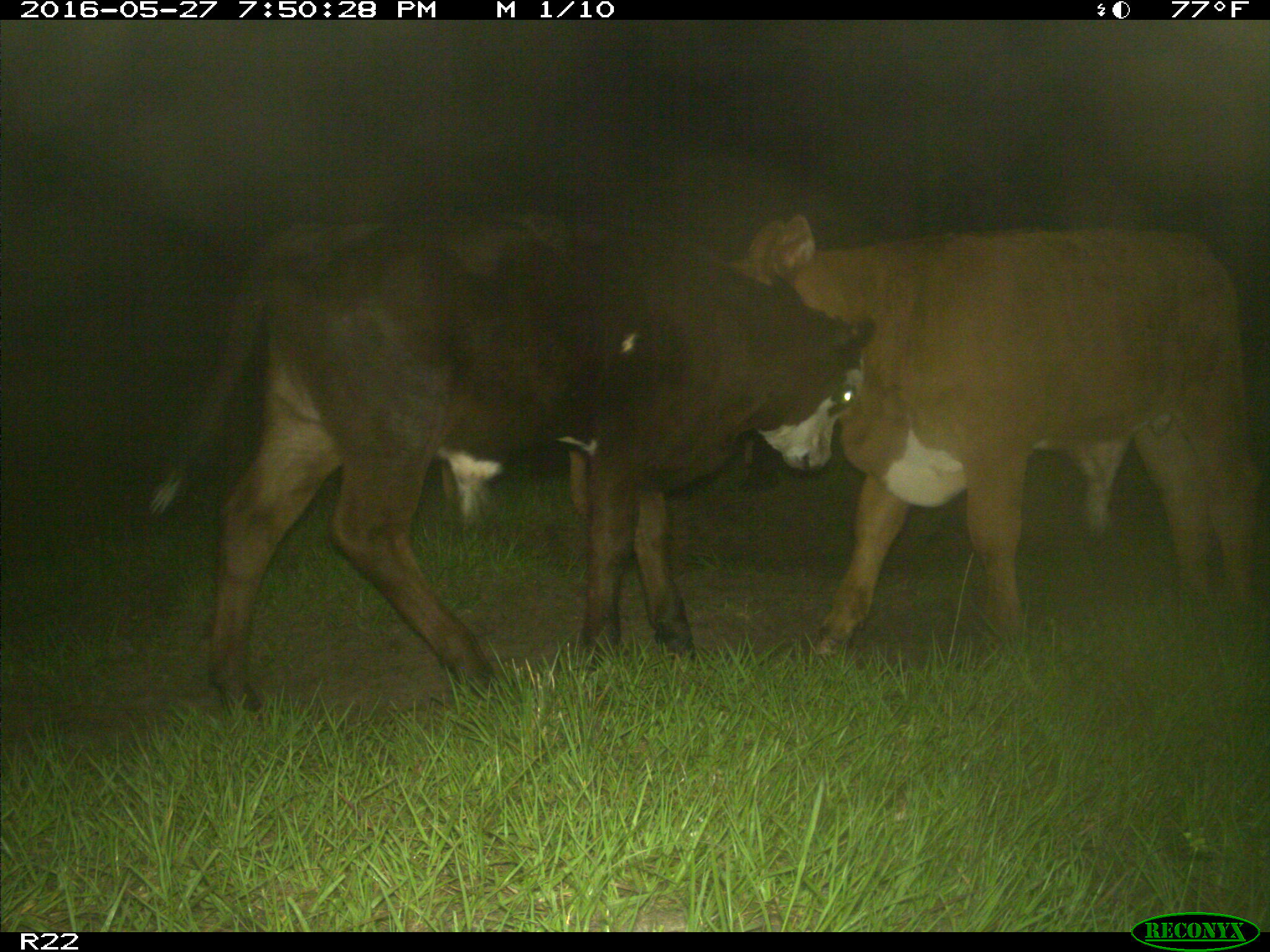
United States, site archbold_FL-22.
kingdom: Animalia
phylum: Chordata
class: Mammalia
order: Artiodactyla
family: Bovidae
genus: Bos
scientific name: Bos taurus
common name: domestic cow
Bos taurus (domestic cow).